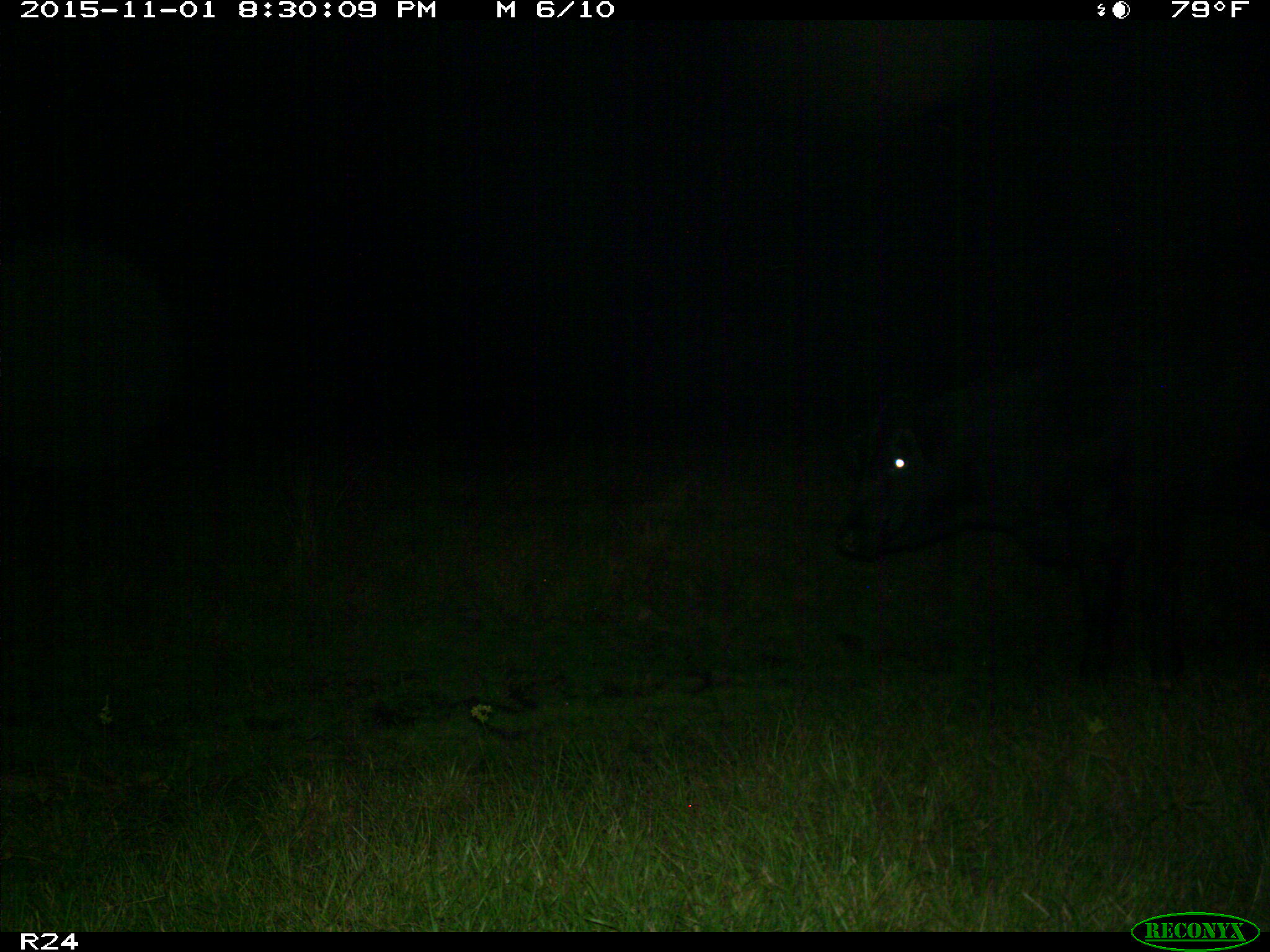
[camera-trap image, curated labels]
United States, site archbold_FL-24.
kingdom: Animalia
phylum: Chordata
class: Mammalia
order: Artiodactyla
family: Bovidae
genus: Bos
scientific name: Bos taurus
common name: domestic cow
Bos taurus (domestic cow).